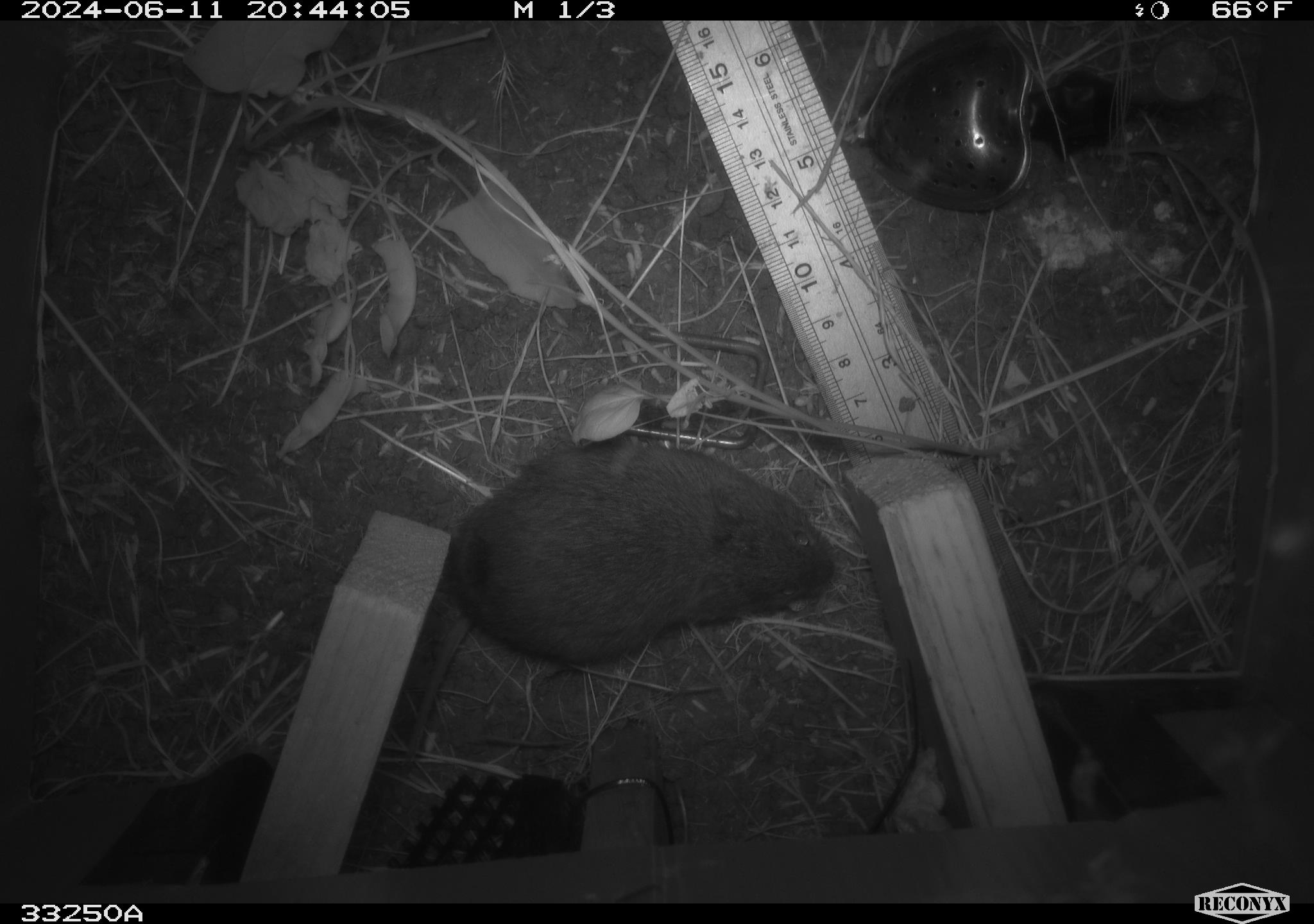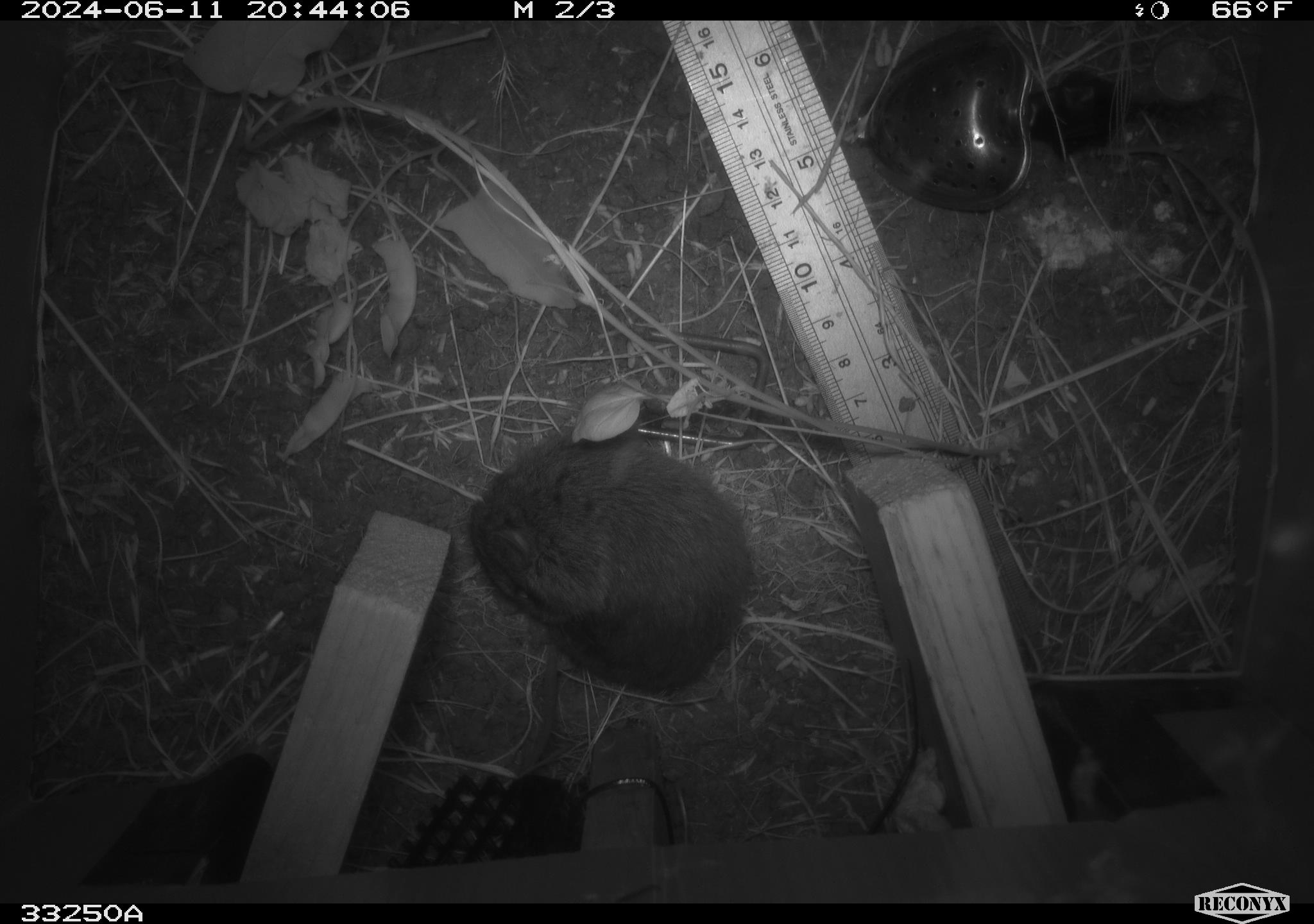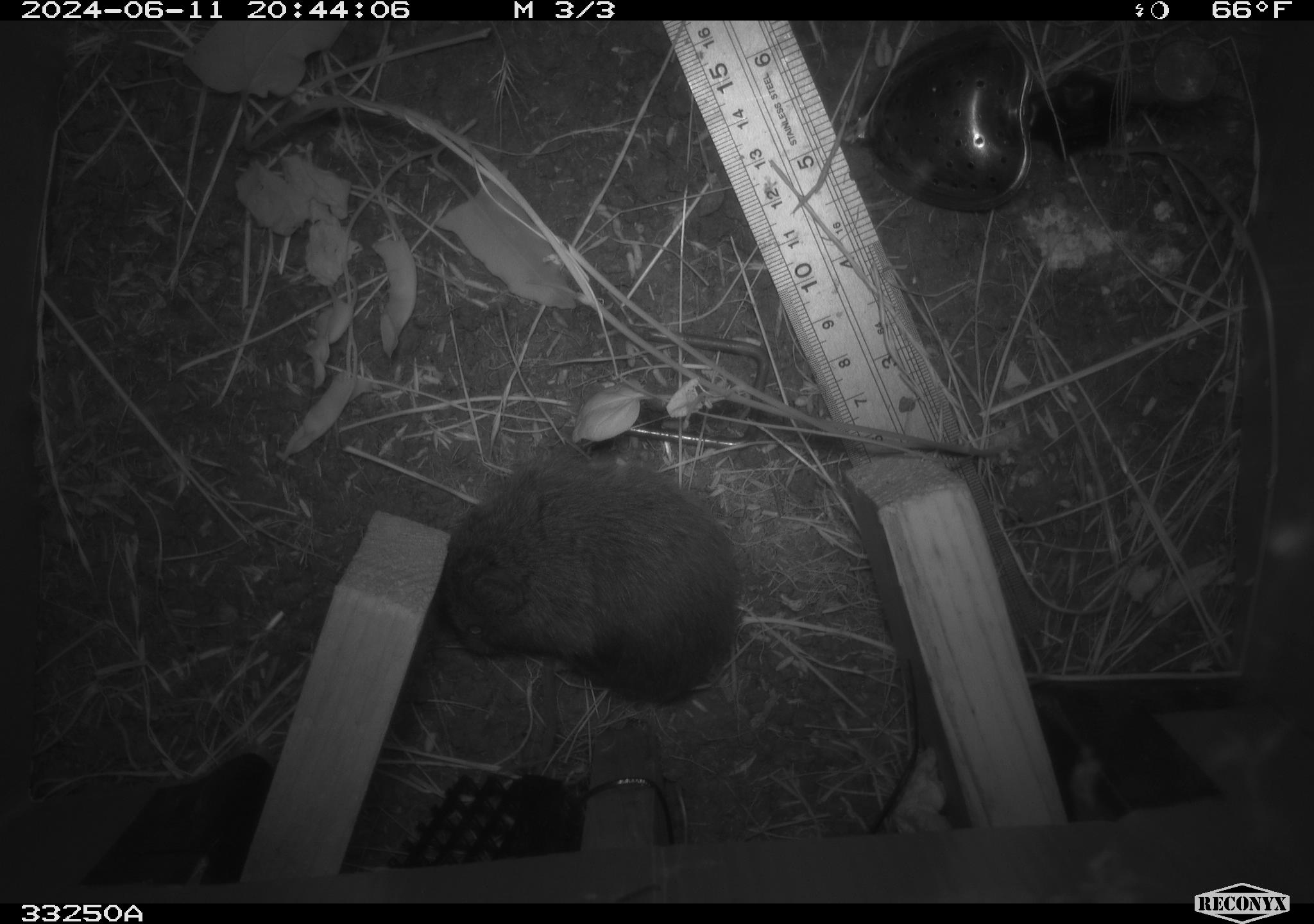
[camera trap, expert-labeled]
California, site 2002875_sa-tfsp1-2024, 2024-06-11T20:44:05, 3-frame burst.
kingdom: Animalia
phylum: Chordata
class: Mammalia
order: Rodentia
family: Cricetidae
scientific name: Arvicolinae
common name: voles, lemmings, and muskrats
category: arvicolinae subfamily